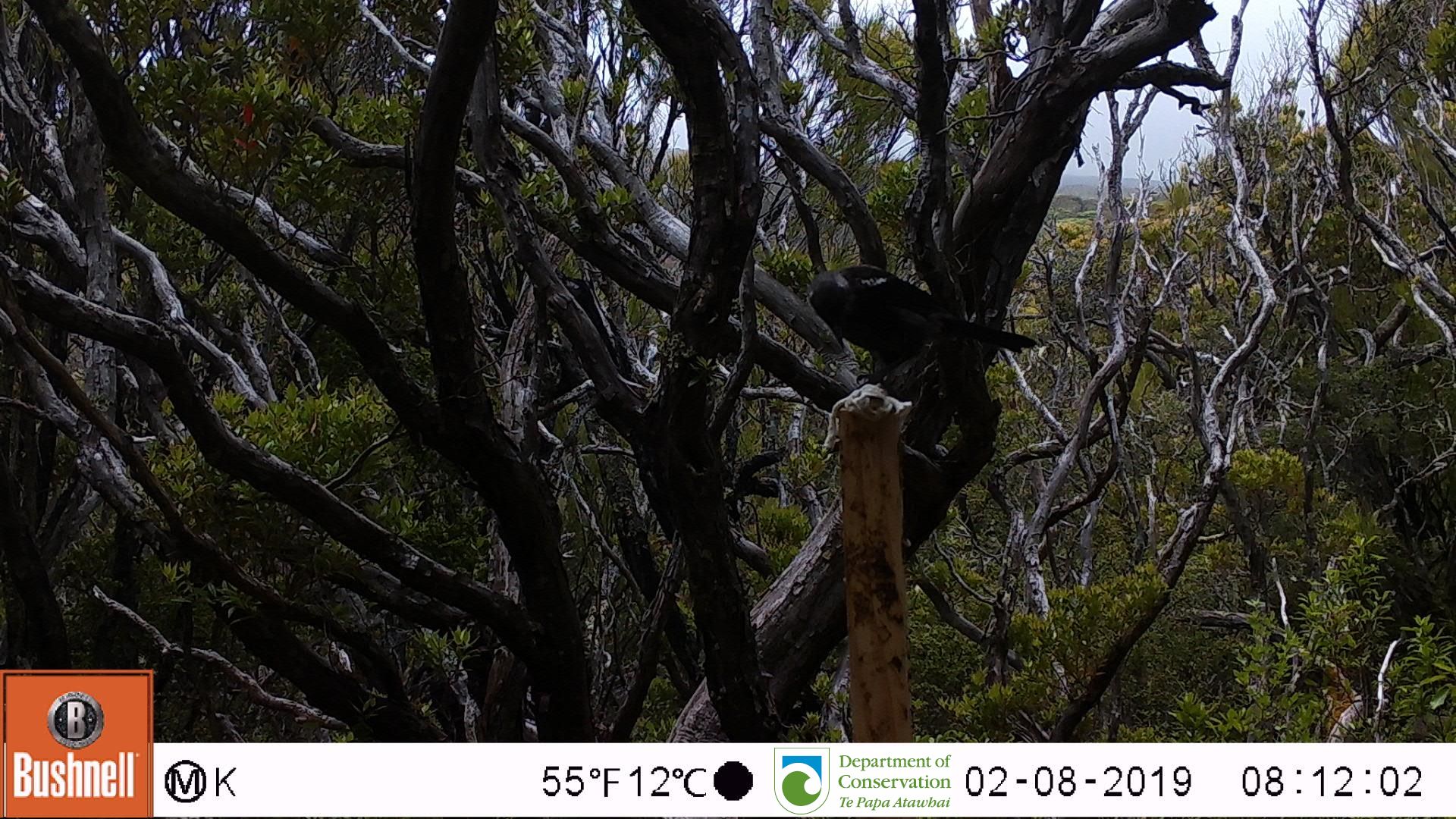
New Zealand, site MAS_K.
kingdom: Animalia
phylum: Chordata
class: Aves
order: Passeriformes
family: Meliphagidae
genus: Prosthemadera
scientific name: Prosthemadera novaeseelandiae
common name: tui